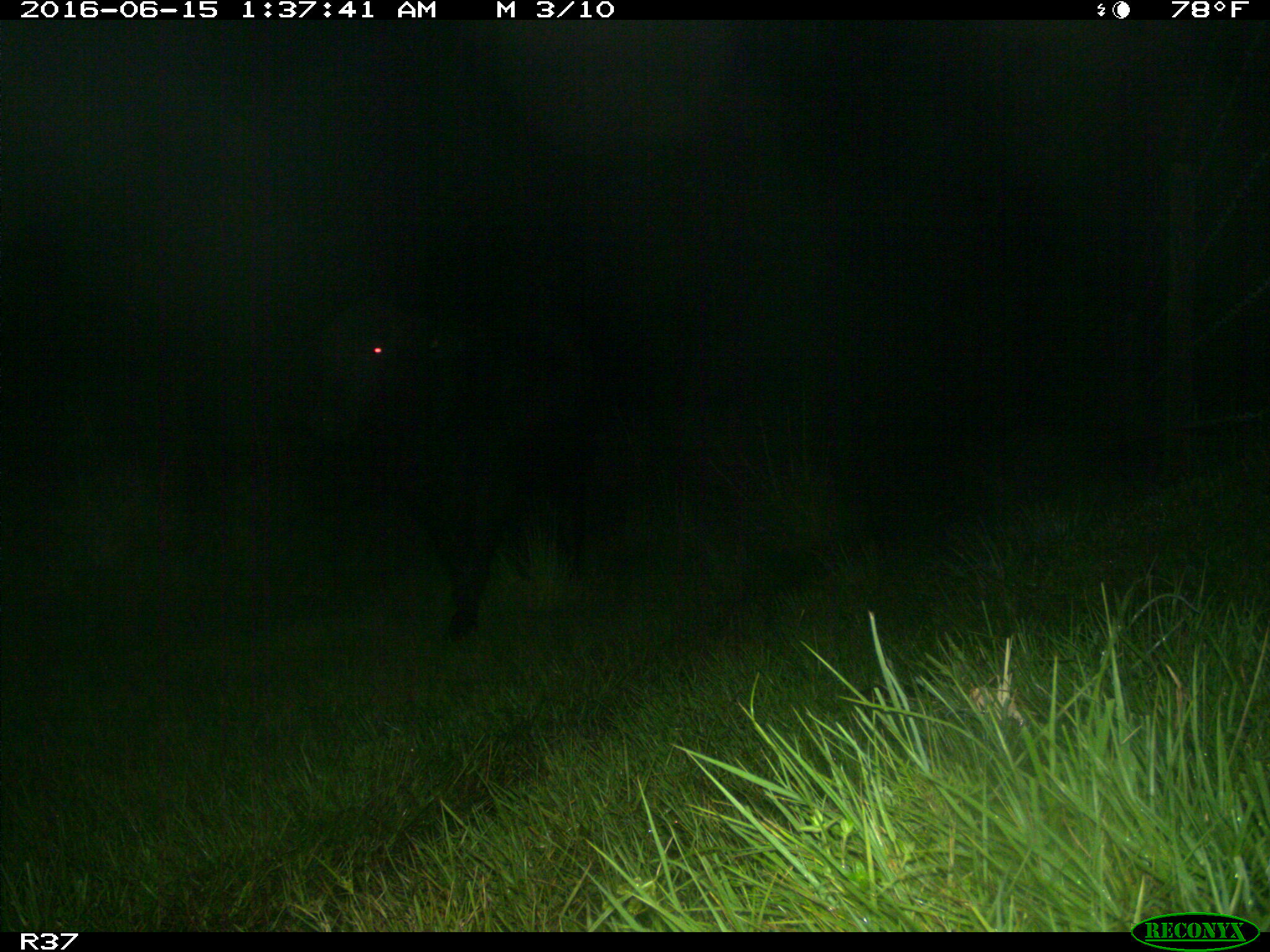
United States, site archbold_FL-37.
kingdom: Animalia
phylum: Chordata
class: Mammalia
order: Artiodactyla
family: Bovidae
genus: Bos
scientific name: Bos taurus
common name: domestic cow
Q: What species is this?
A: Bos taurus (domestic cow).